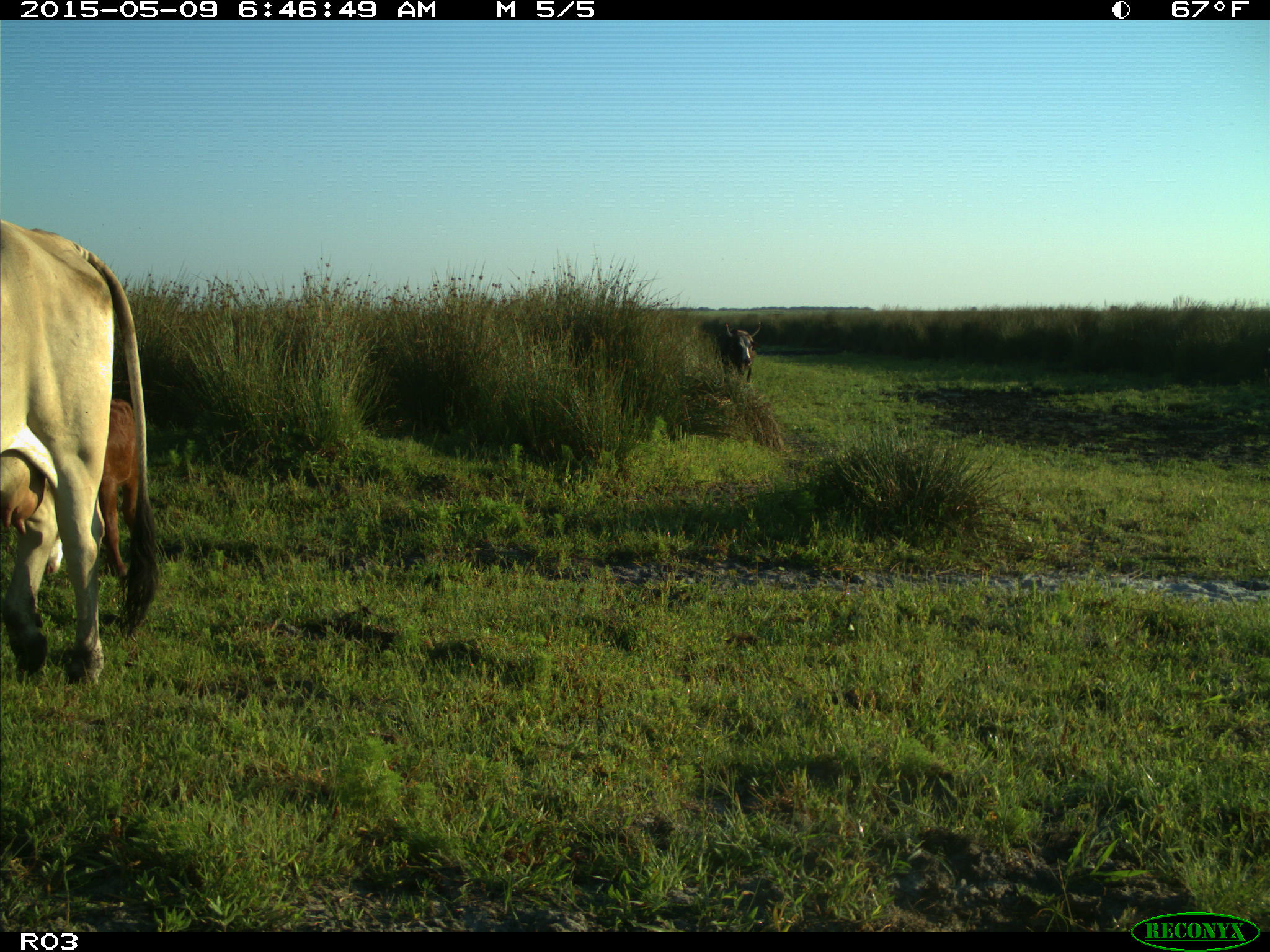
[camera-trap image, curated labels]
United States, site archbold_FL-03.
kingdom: Animalia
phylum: Chordata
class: Mammalia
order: Artiodactyla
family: Bovidae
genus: Bos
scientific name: Bos taurus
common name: domestic cow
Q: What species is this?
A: Bos taurus (domestic cow).